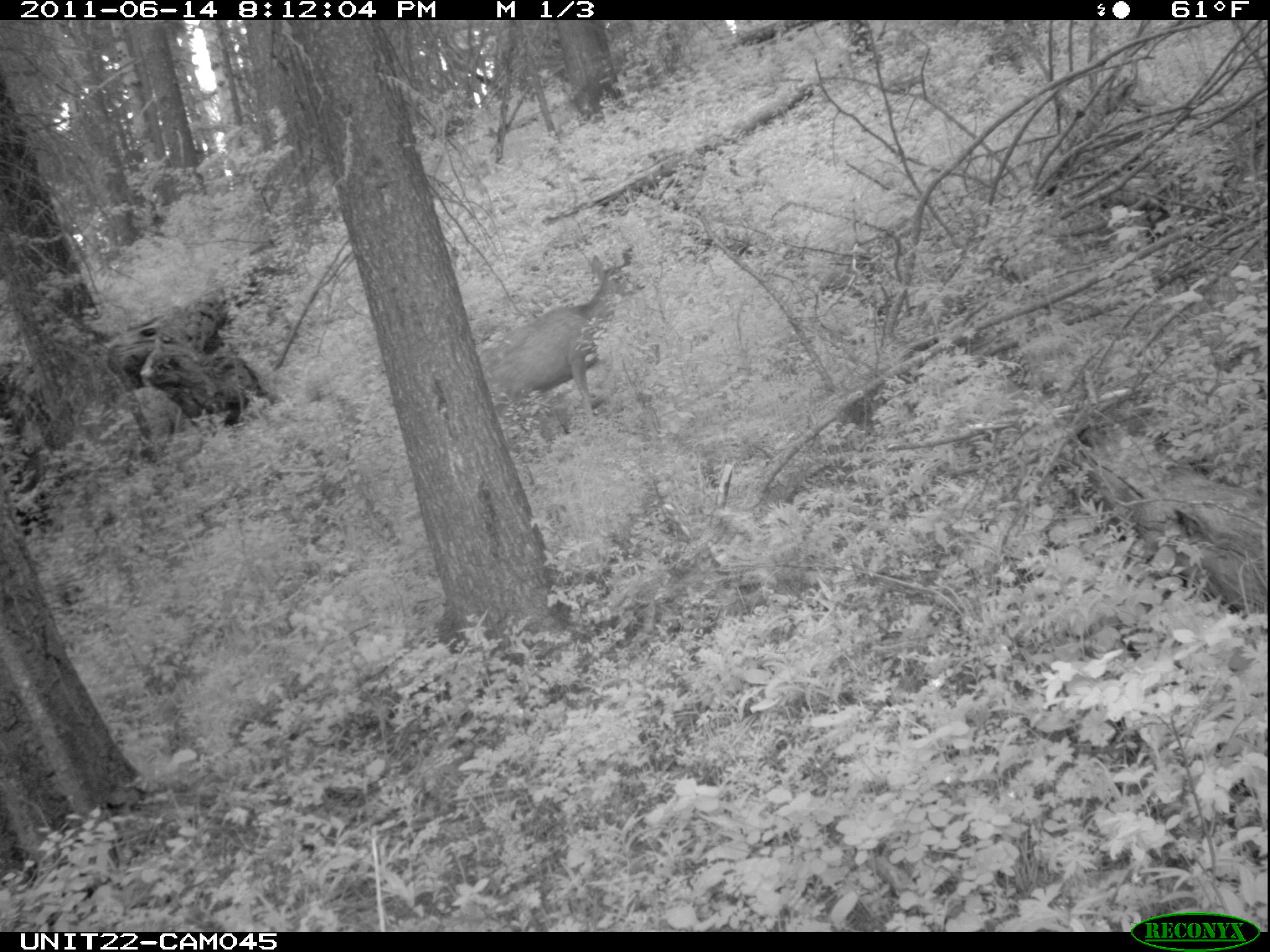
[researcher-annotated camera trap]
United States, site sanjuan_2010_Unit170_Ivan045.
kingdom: Animalia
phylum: Chordata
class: Mammalia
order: Artiodactyla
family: Cervidae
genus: Odocoileus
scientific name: Odocoileus hemionus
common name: mule deer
Odocoileus hemionus (mule deer).